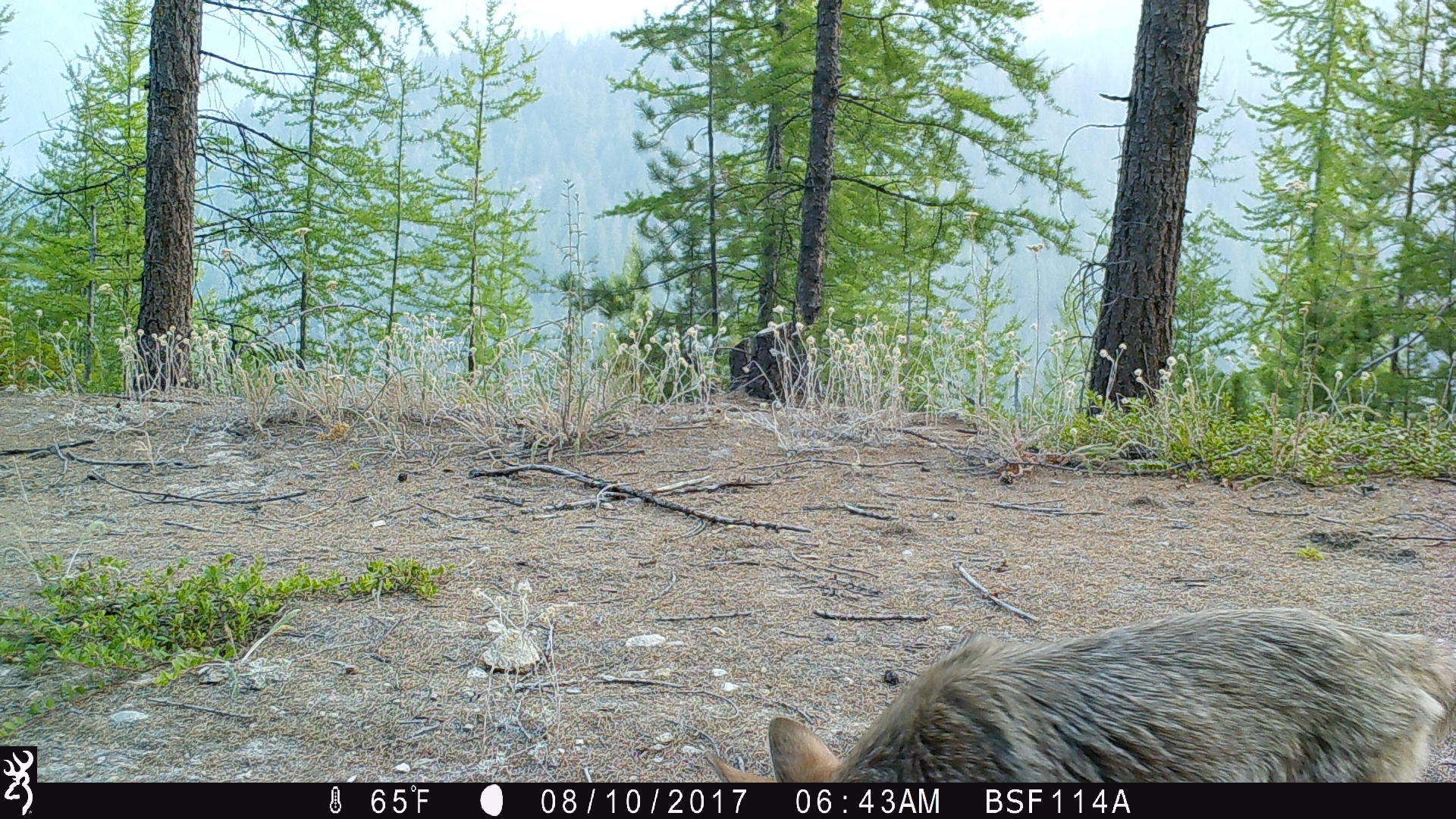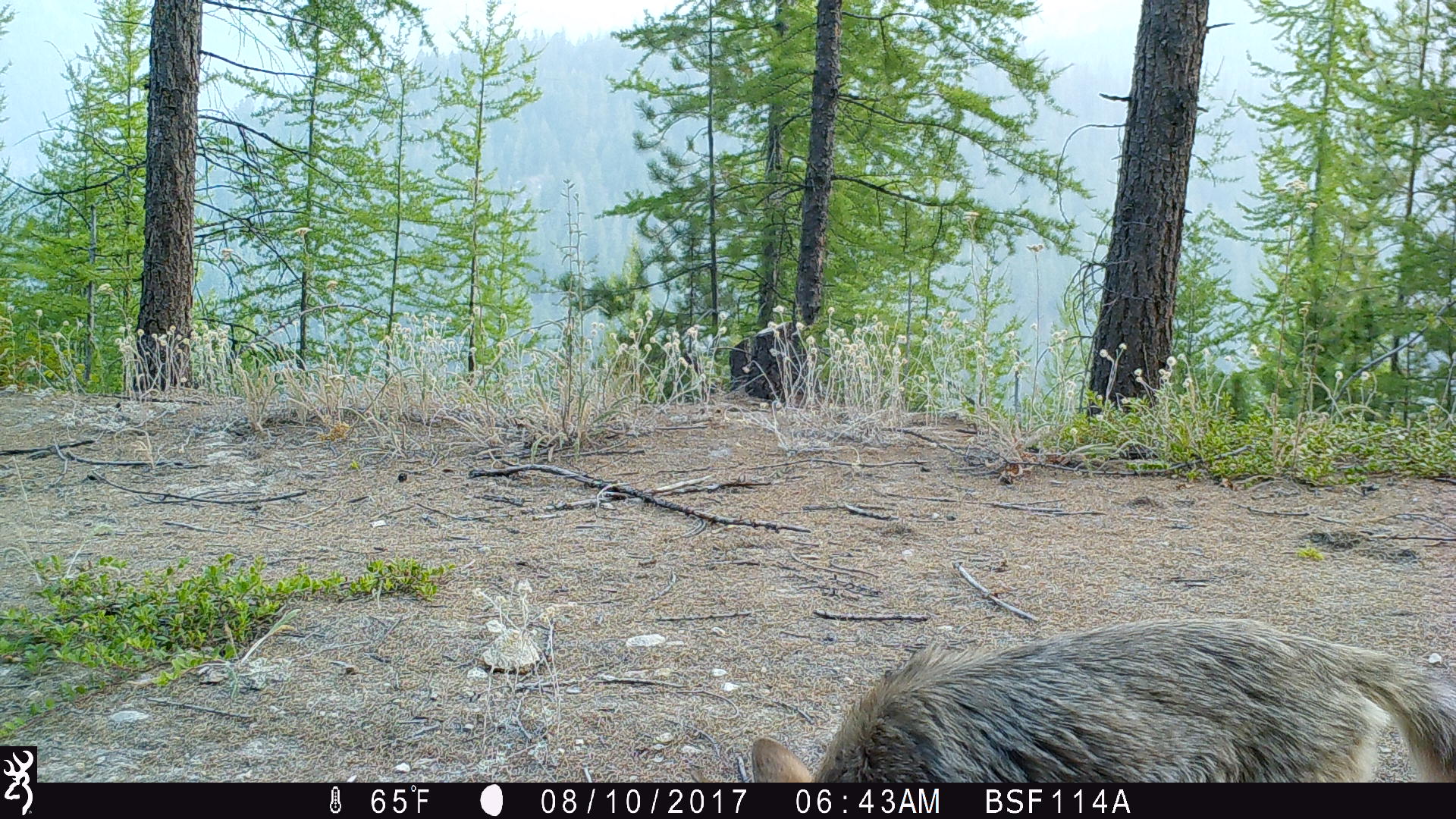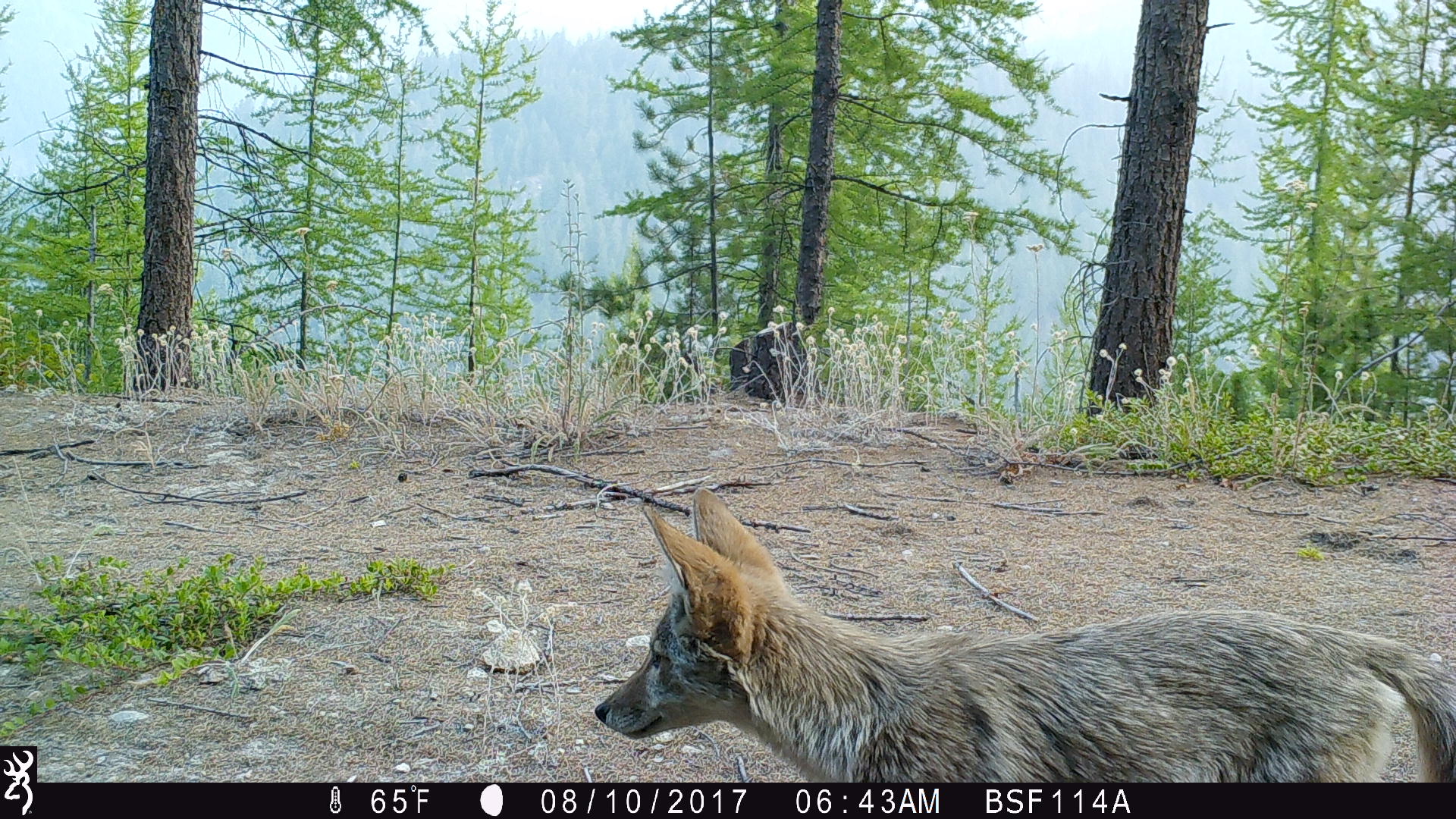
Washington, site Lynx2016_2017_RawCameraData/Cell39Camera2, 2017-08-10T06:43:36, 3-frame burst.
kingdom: Animalia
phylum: Chordata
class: Mammalia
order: Carnivora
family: Canidae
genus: Canis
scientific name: Canis latrans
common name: coyote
Canis latrans (coyote). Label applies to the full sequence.